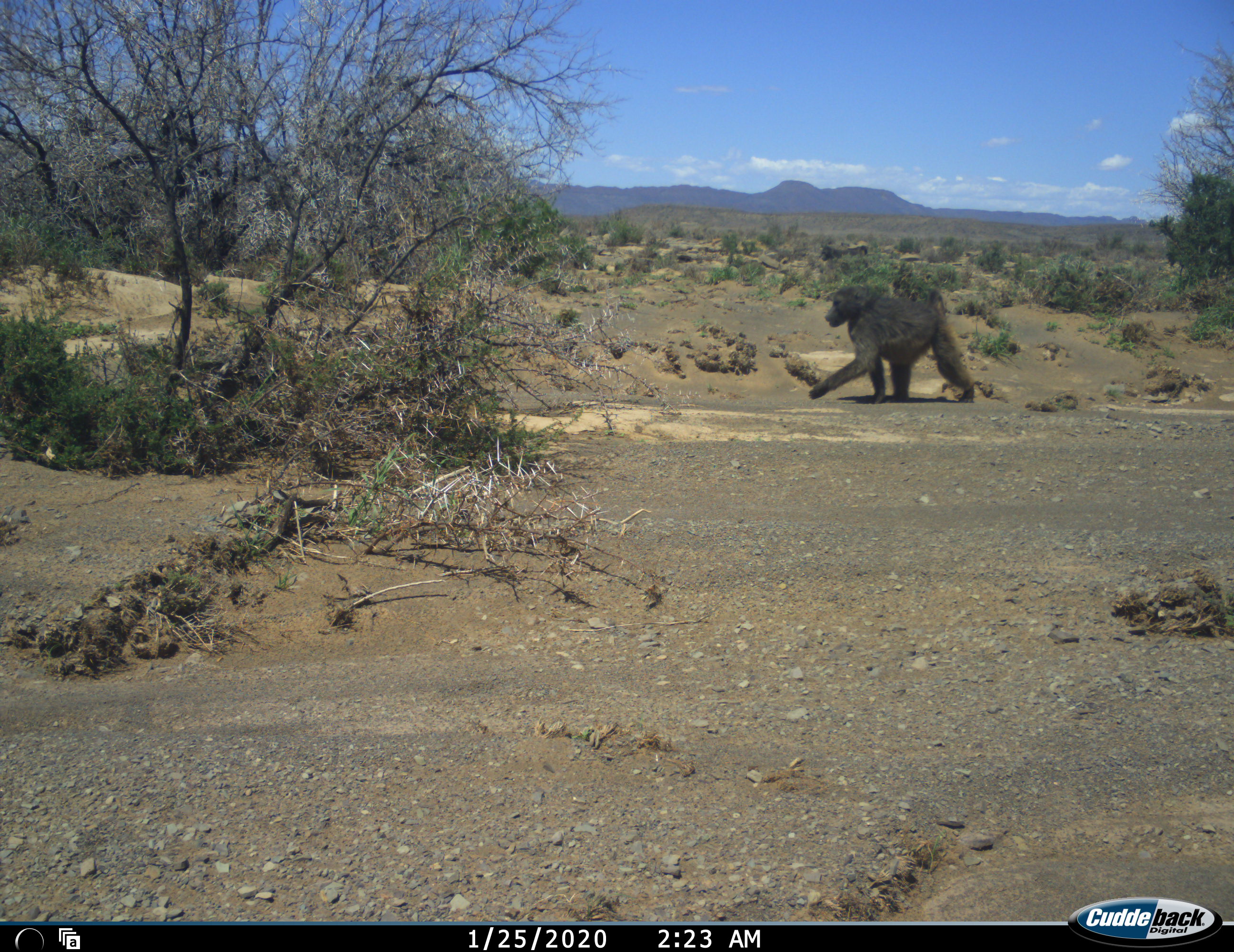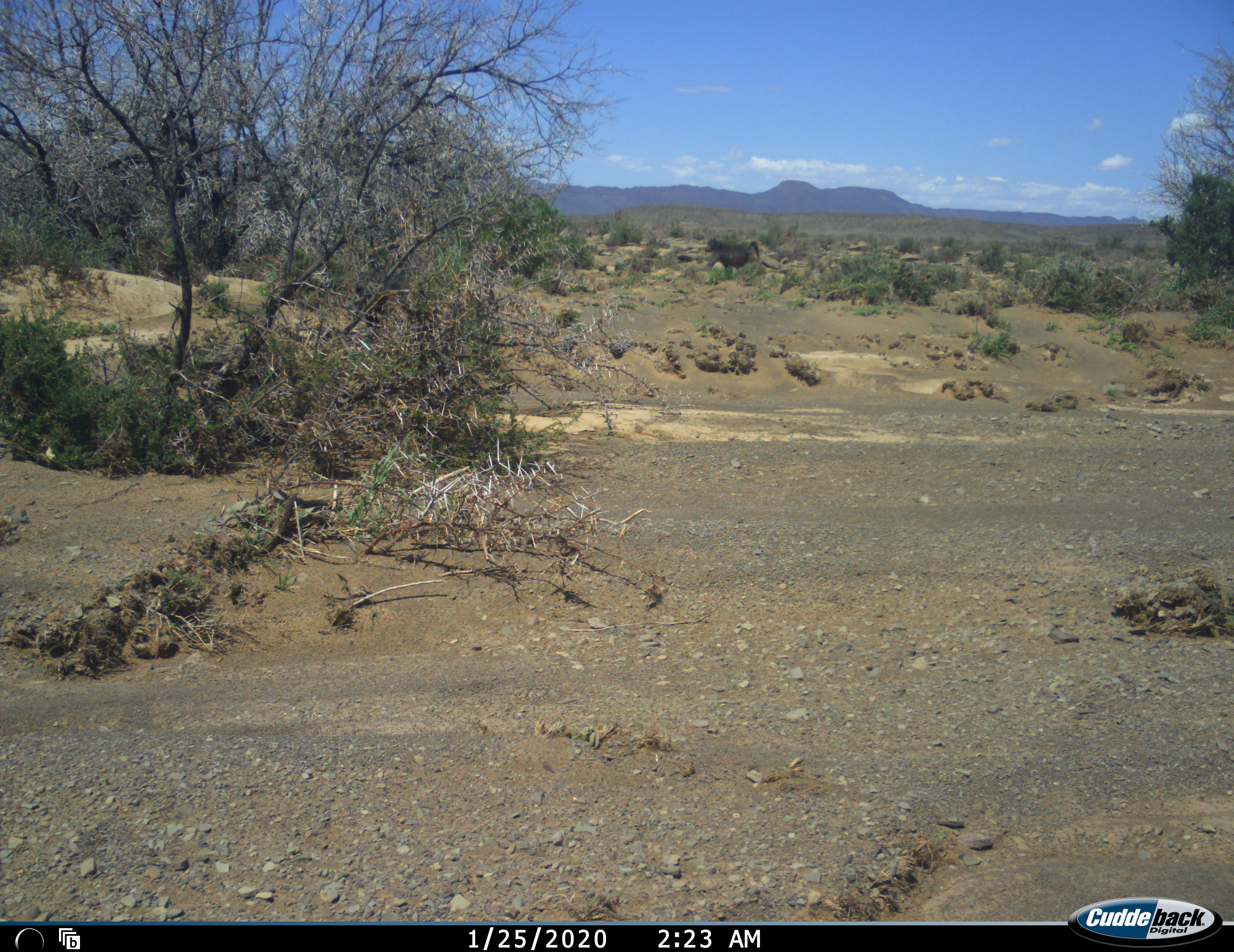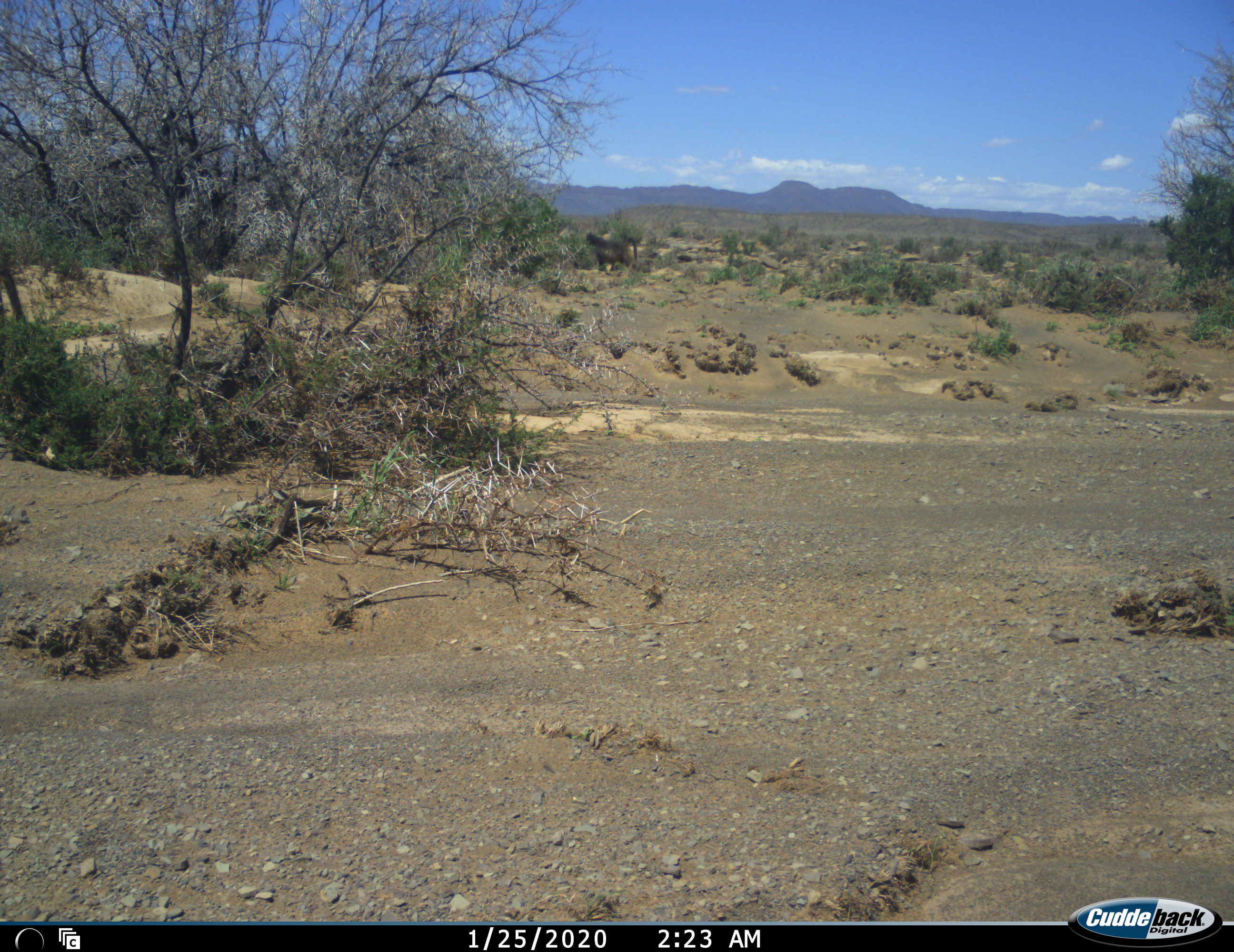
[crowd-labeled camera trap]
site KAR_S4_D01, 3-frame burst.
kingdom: Animalia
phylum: Chordata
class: Mammalia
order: Primates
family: Cercopithecidae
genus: Papio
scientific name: Papio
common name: baboon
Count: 2.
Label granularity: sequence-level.